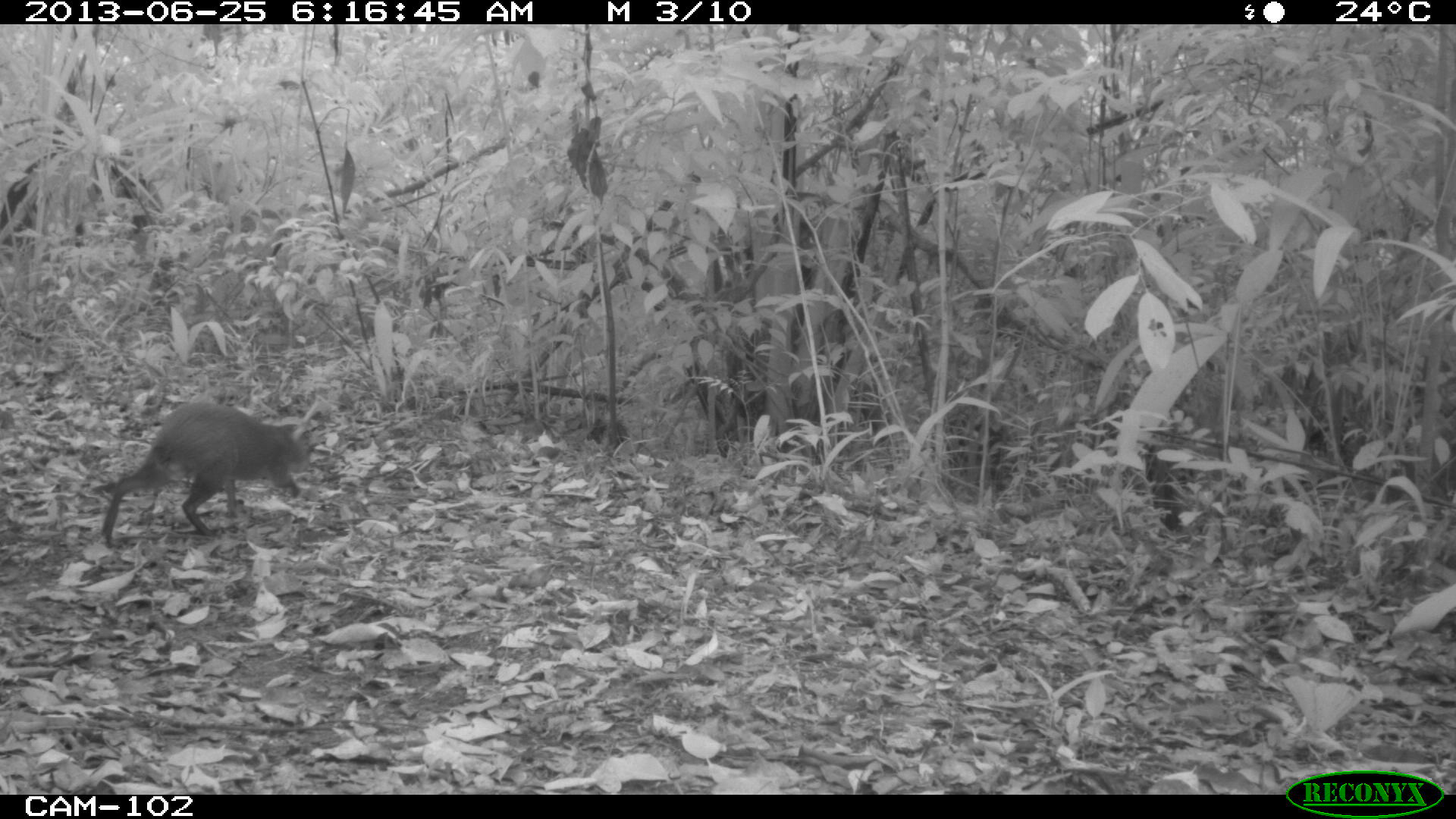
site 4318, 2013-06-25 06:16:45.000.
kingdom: Animalia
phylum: Chordata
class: Mammalia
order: Rodentia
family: Dasyproctidae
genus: Dasyprocta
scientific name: Dasyprocta punctata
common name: central american agouti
Dasyprocta punctata (central american agouti), count 1.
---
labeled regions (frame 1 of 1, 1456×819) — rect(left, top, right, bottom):
dasyprocta punctata: rect(92, 400, 308, 547)